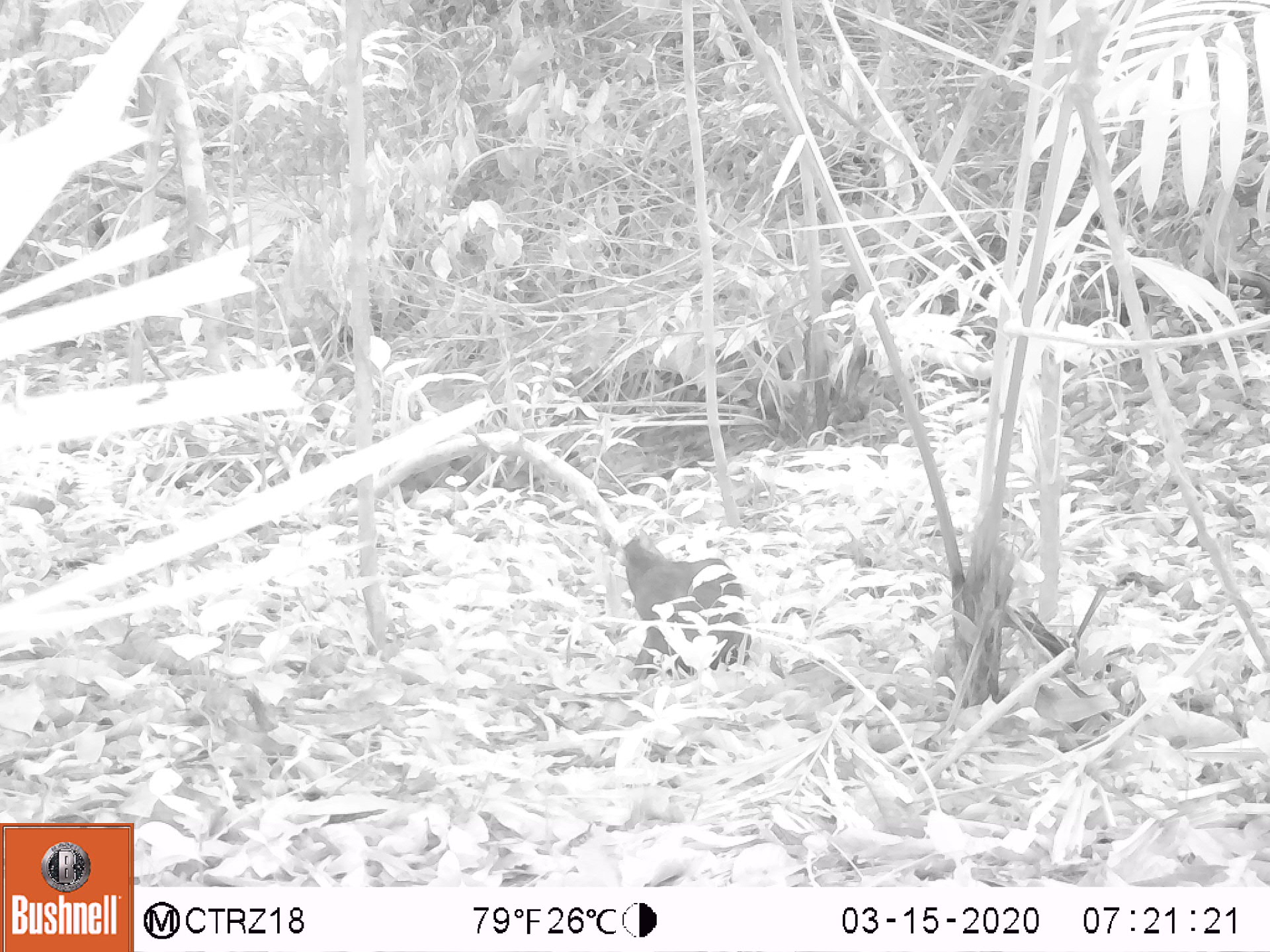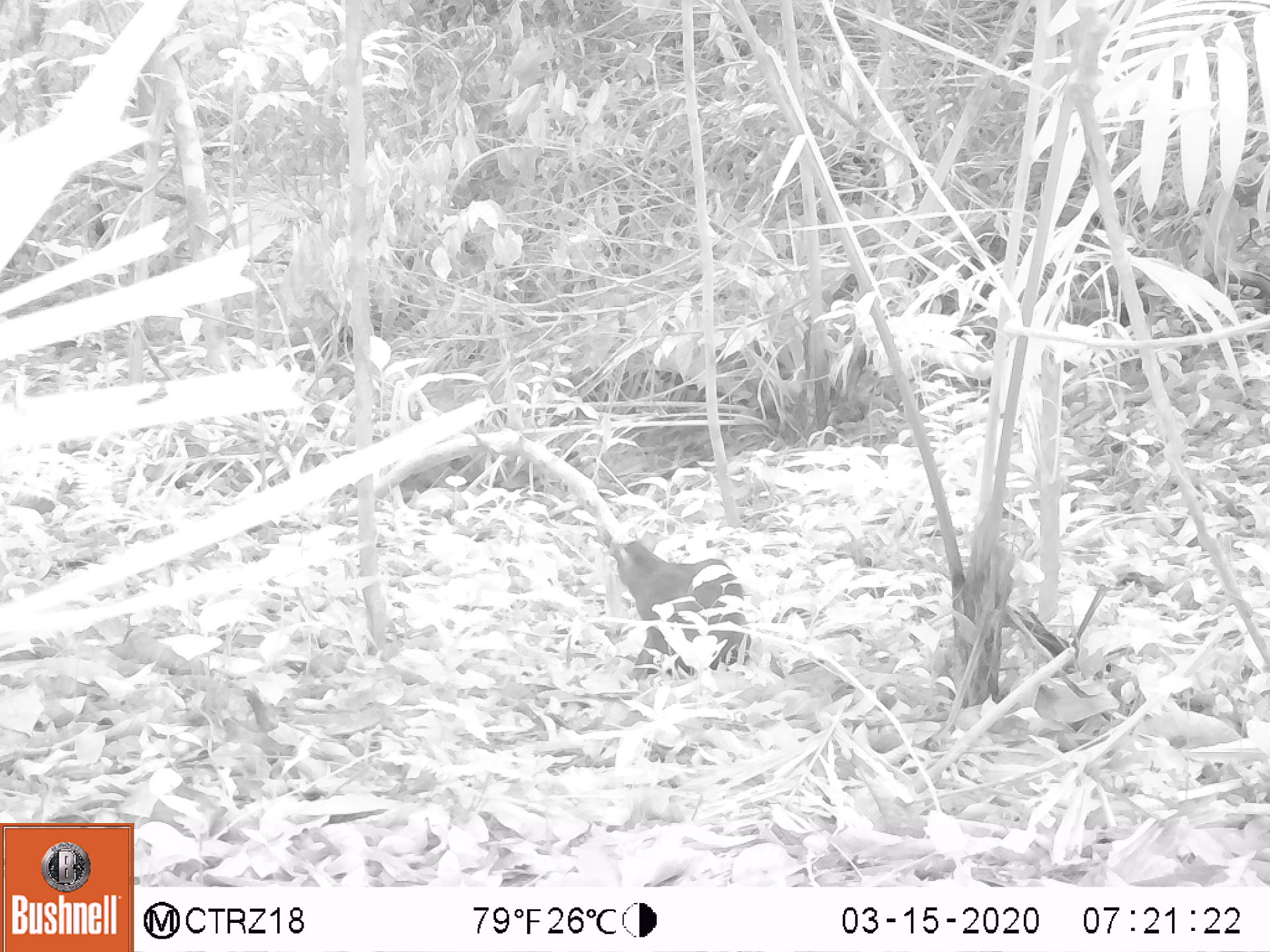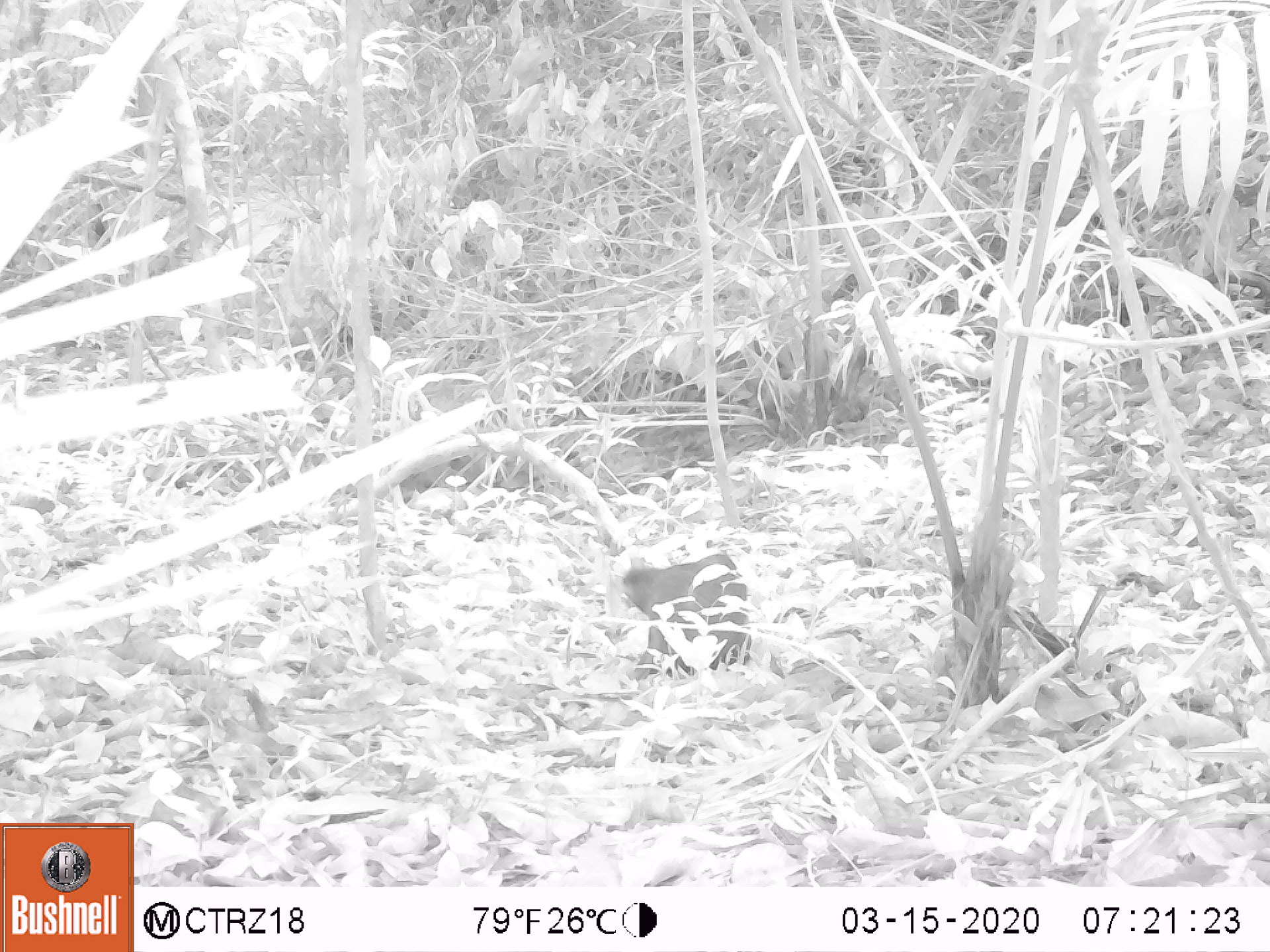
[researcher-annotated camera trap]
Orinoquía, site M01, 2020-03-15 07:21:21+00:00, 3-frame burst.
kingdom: Animalia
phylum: Chordata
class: Mammalia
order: Rodentia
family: Dasyproctidae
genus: Dasyprocta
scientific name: Dasyprocta fuliginosa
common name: black agouti